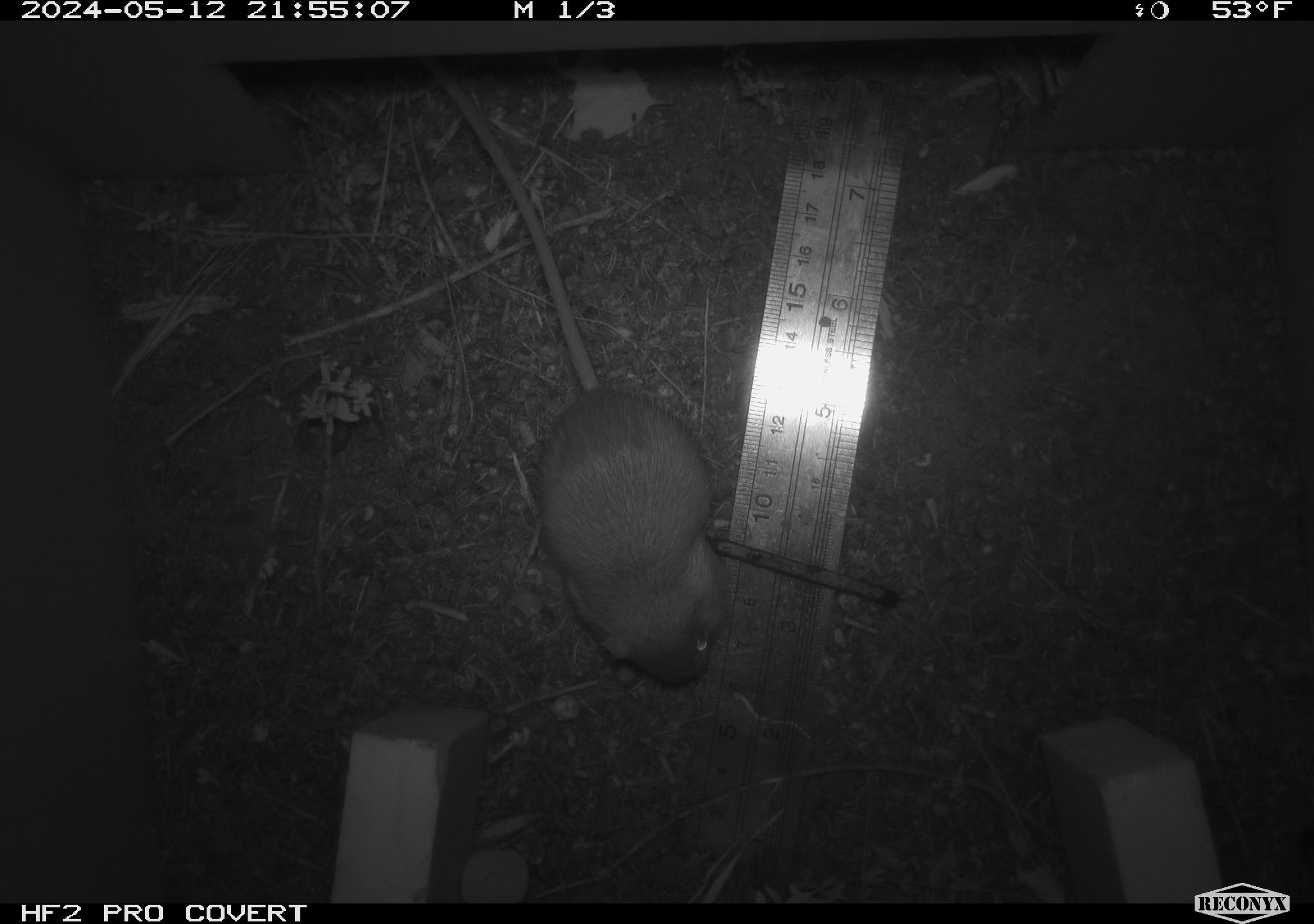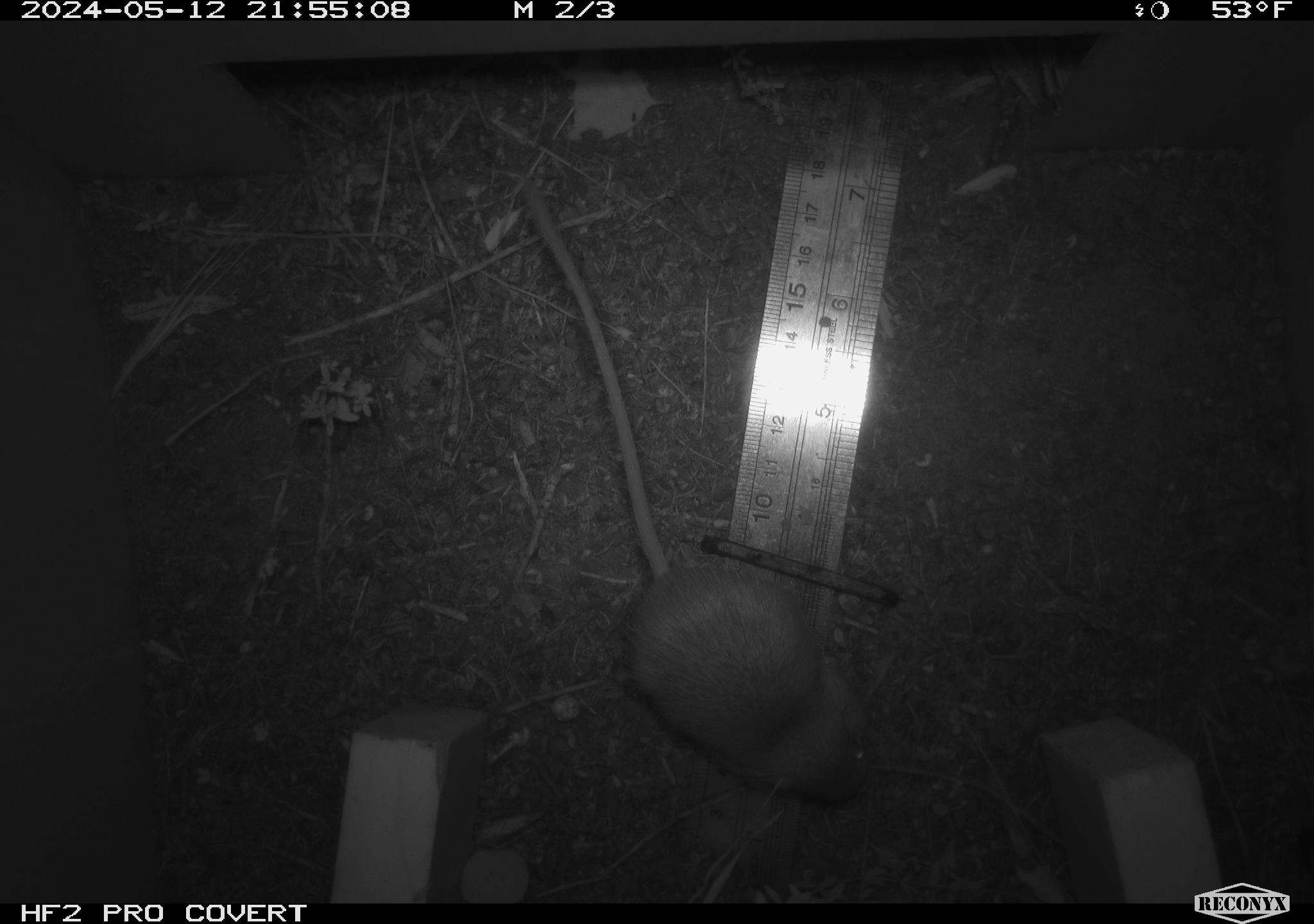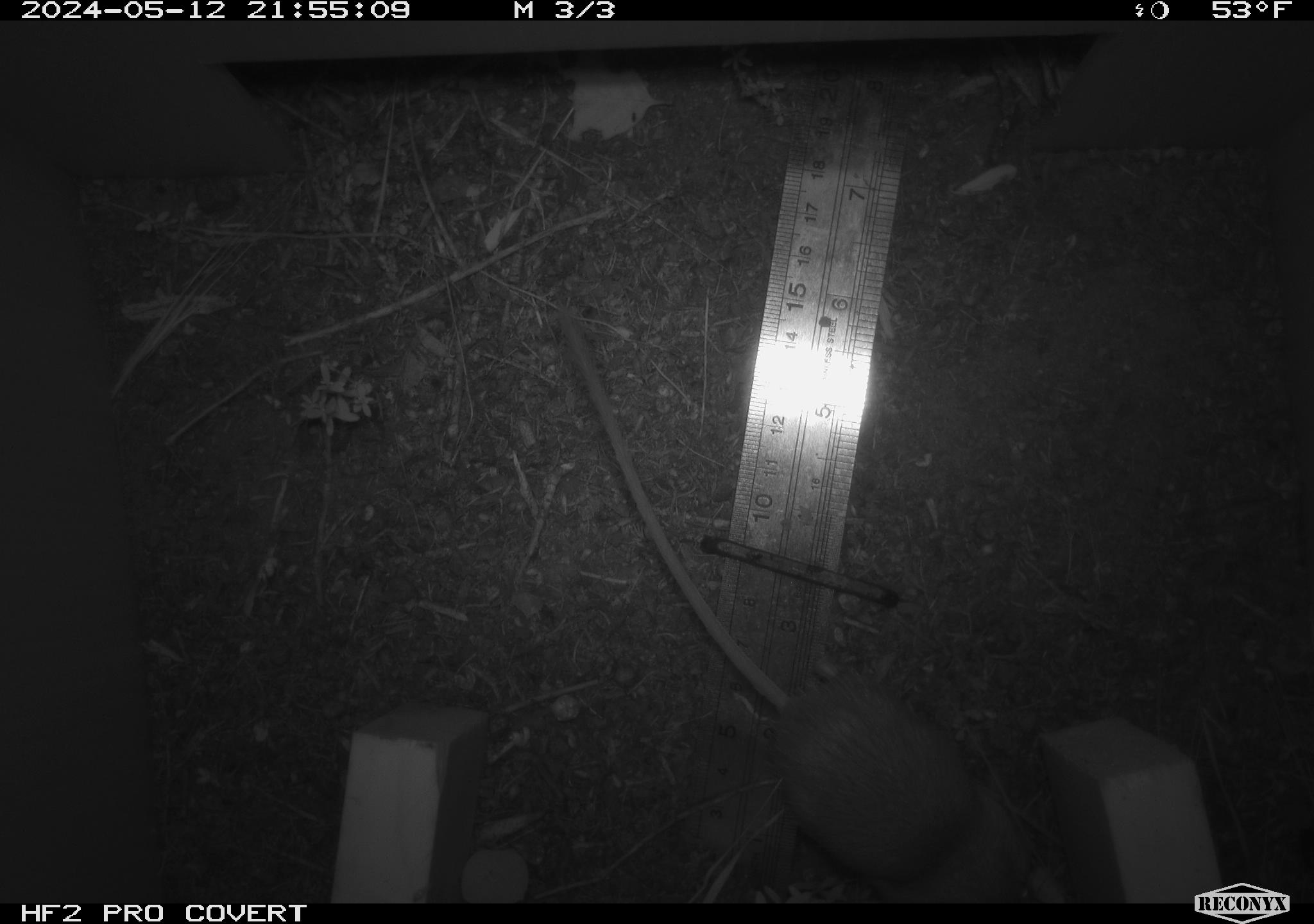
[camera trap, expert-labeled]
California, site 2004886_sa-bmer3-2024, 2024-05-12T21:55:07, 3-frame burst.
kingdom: Animalia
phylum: Chordata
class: Mammalia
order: Rodentia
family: Heteromyidae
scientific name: Heteromyidae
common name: kangaroo rats and pocket mice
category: heteromyidae family